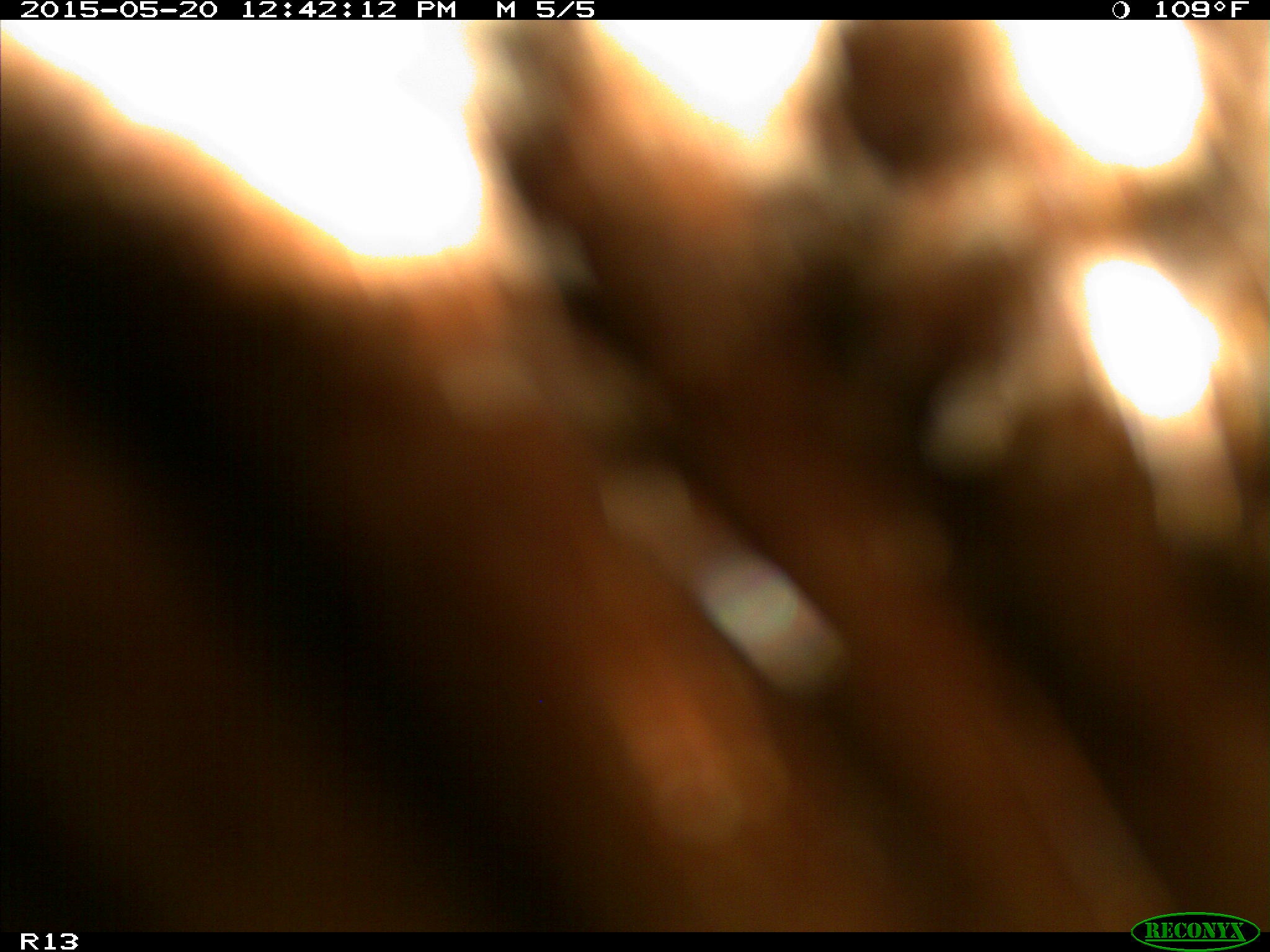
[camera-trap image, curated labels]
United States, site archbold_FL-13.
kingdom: Animalia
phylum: Chordata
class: Mammalia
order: Artiodactyla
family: Bovidae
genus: Bos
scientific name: Bos taurus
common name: domestic cow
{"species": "Bos taurus (domestic cow)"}